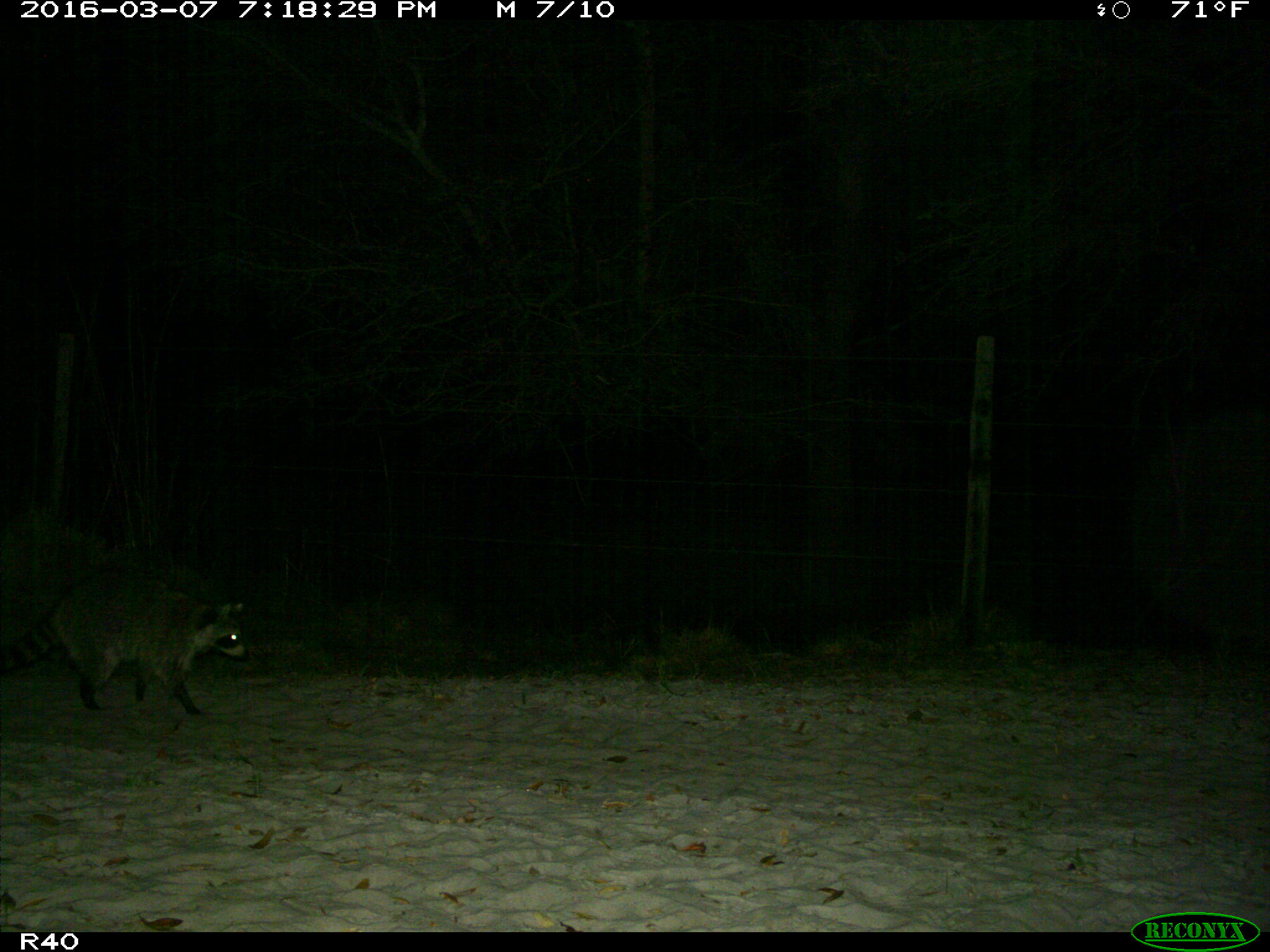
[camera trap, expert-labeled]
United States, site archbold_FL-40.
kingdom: Animalia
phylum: Chordata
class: Mammalia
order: Carnivora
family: Procyonidae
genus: Procyon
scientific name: Procyon lotor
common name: common raccoon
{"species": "Procyon lotor (common raccoon)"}